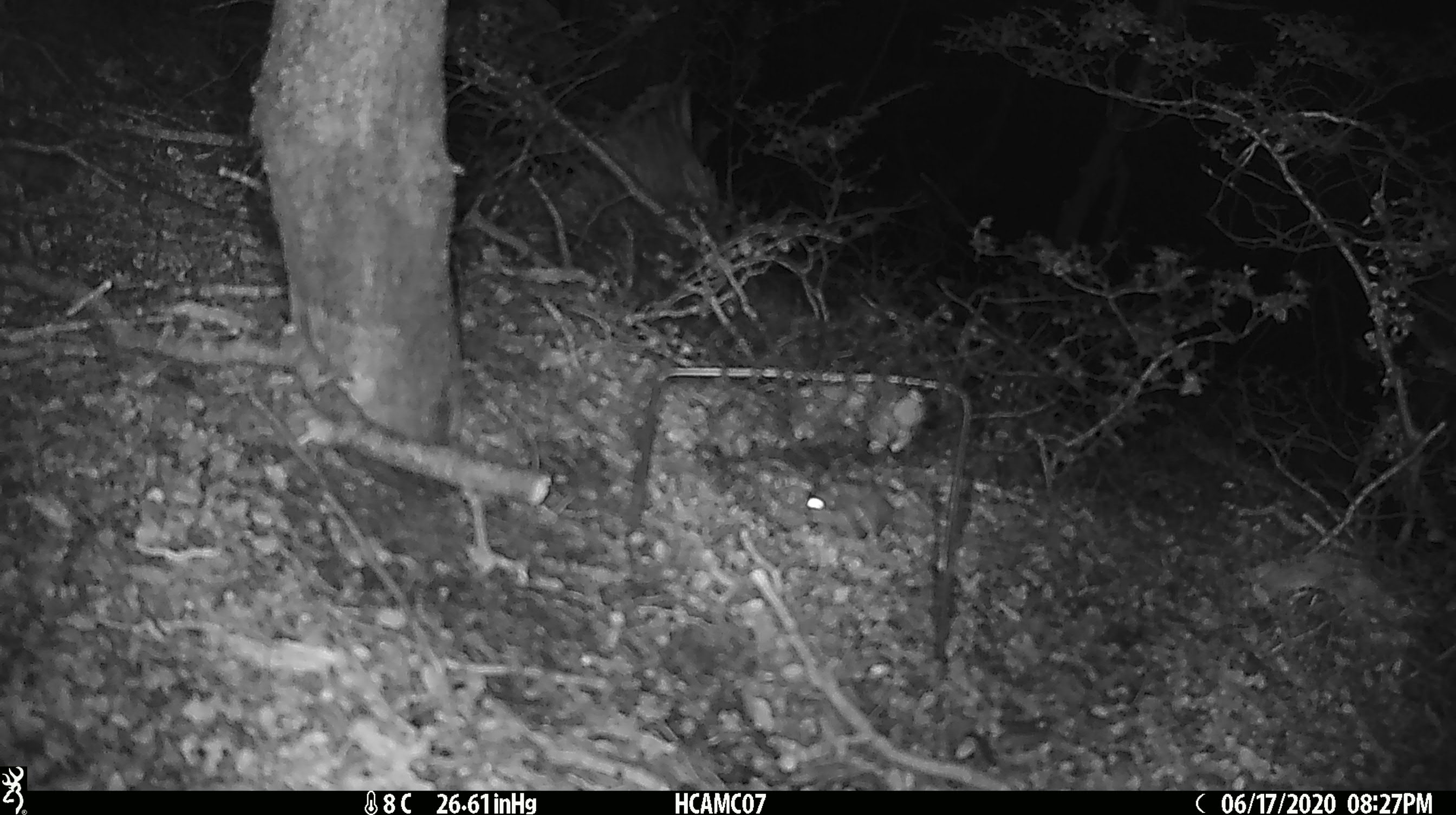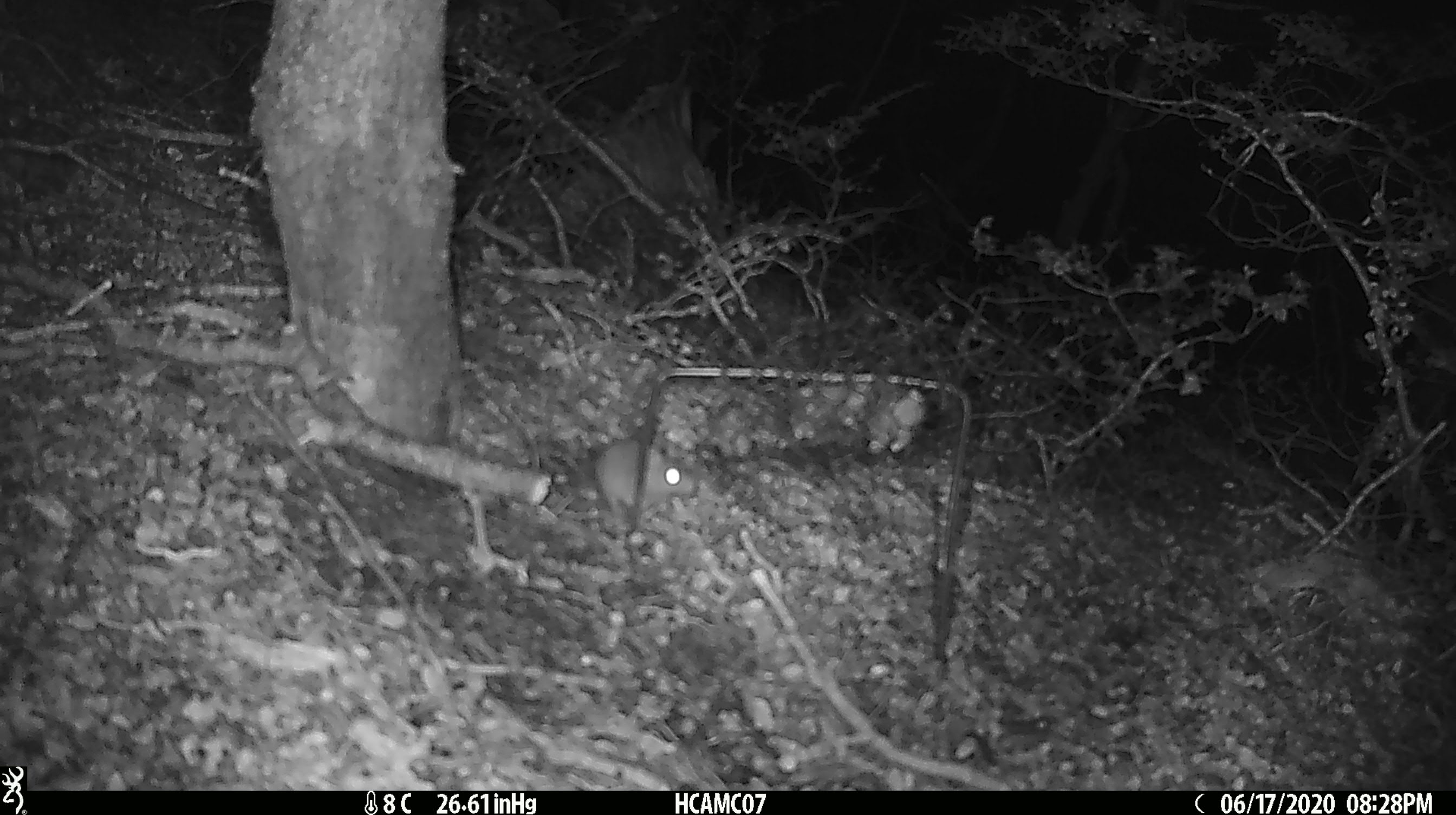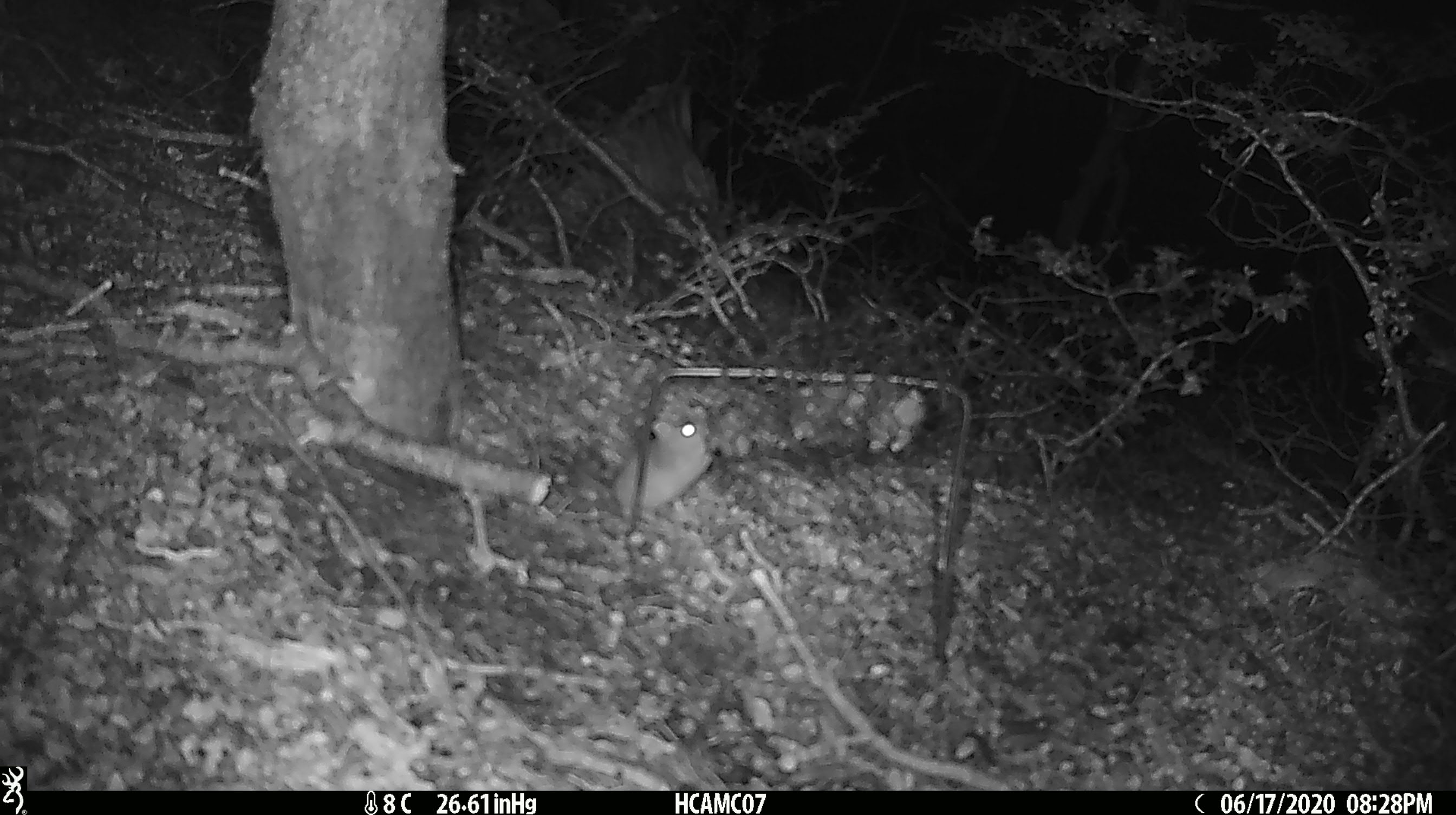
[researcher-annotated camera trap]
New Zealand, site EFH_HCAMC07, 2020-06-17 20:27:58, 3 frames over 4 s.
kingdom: Animalia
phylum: Chordata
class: Mammalia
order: Rodentia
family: Muridae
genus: Mus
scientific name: Mus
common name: mouse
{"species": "mouse (Mus)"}